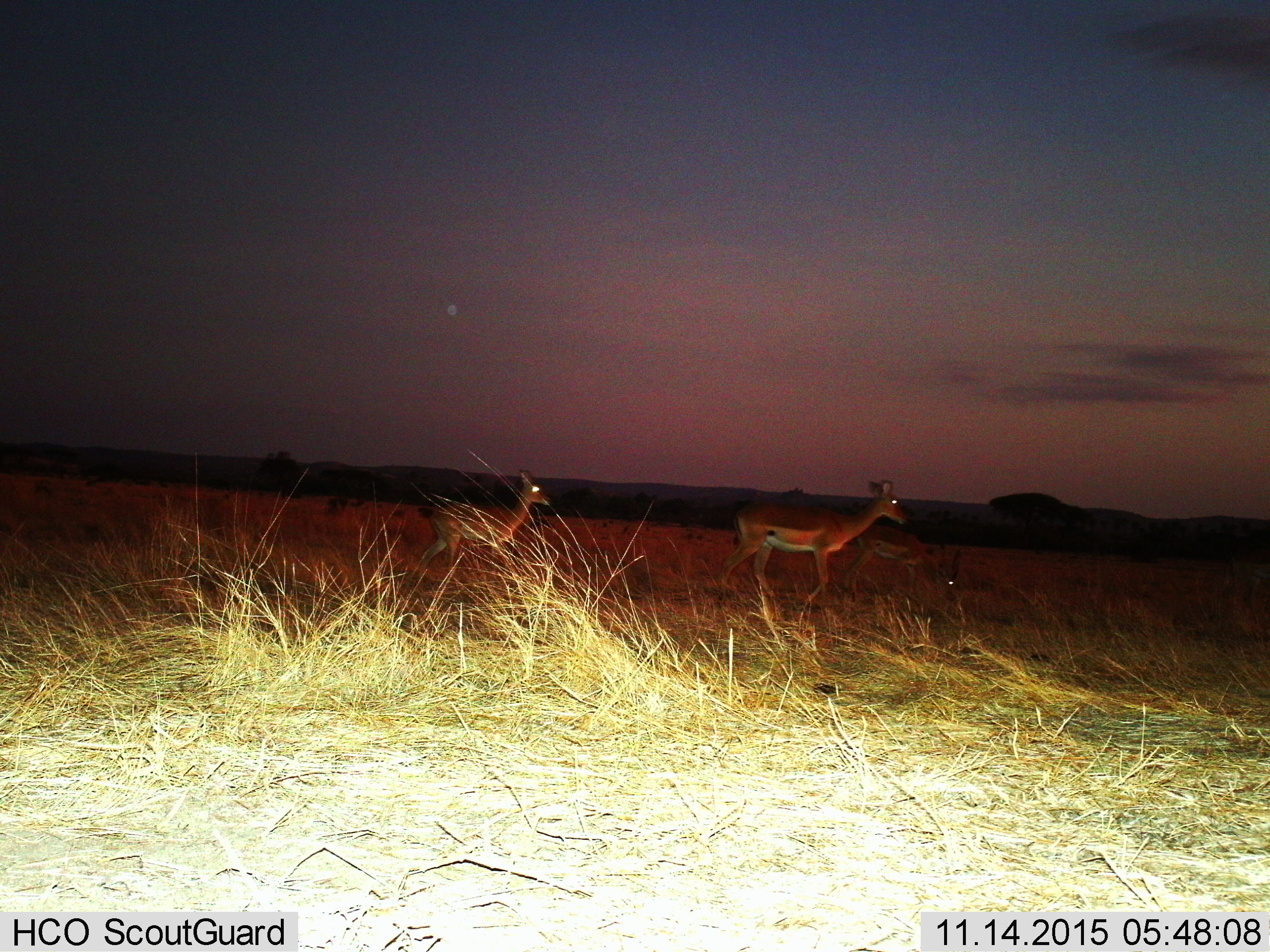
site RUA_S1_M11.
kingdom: Animalia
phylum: Chordata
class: Mammalia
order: Artiodactyla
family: Bovidae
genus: Aepyceros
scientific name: Aepyceros melampus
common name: impala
Impala (Aepyceros melampus), count 3. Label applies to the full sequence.